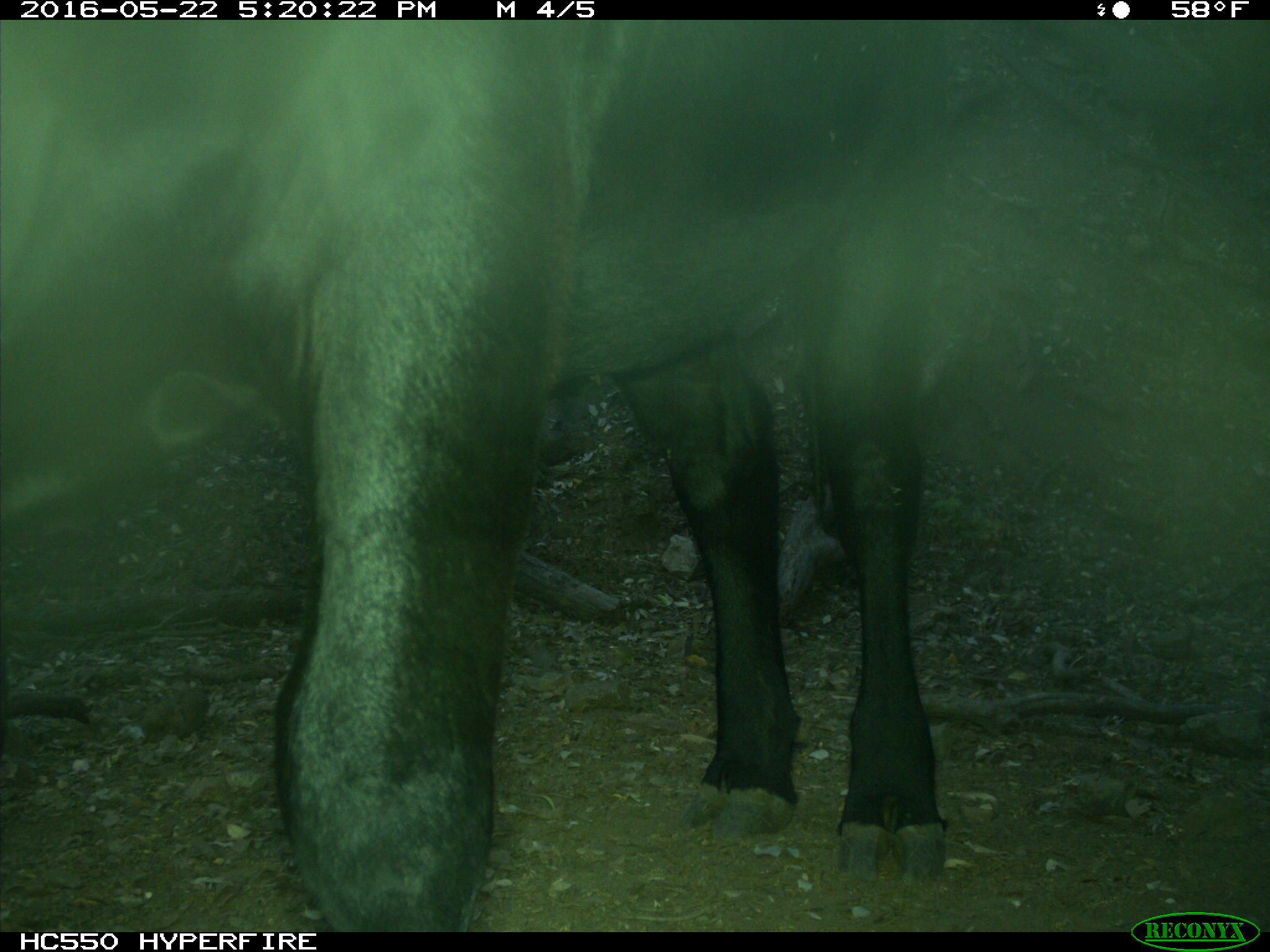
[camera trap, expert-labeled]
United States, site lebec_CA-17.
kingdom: Animalia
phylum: Chordata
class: Mammalia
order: Artiodactyla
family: Bovidae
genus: Bos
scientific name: Bos taurus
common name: domestic cow